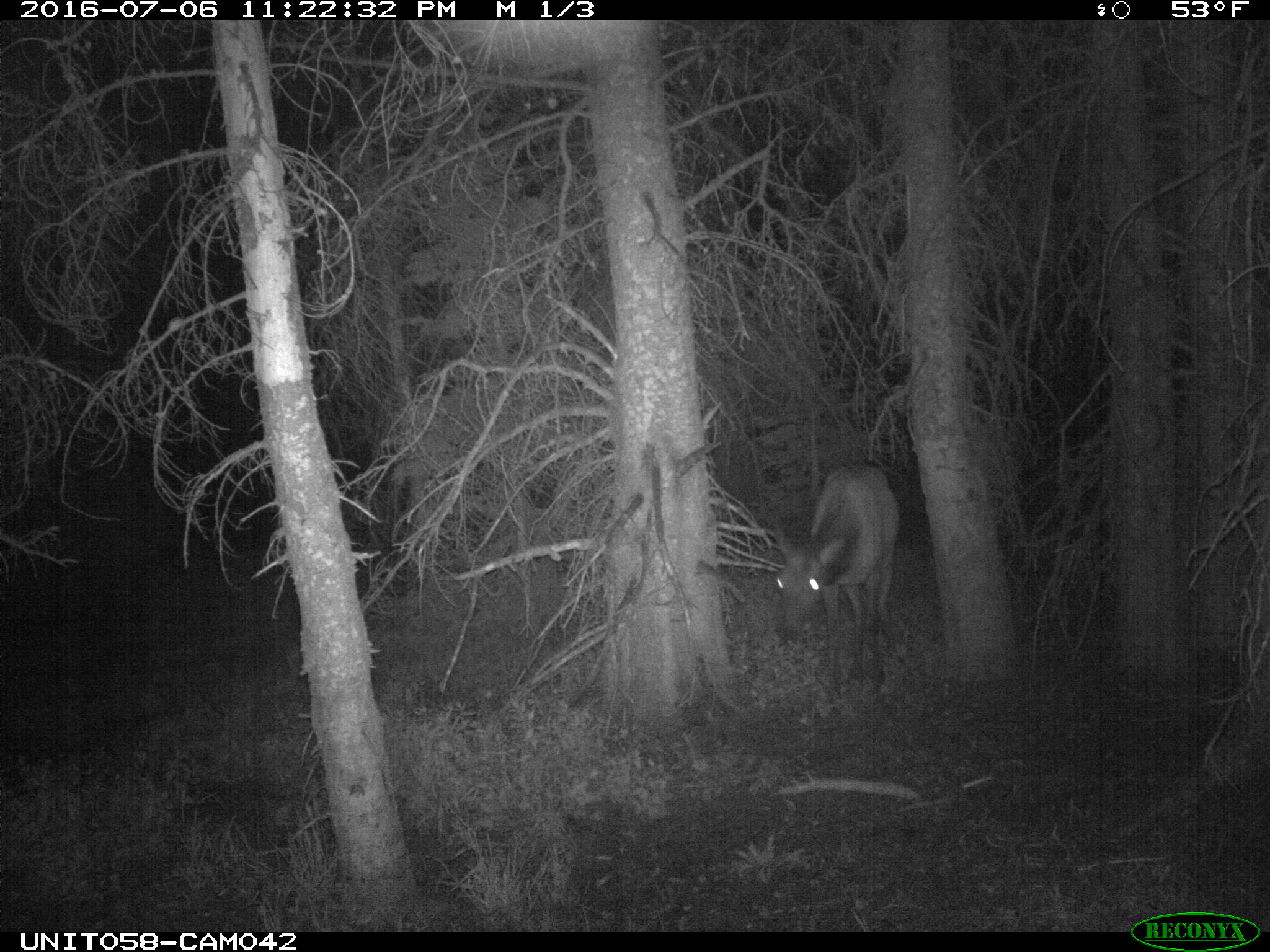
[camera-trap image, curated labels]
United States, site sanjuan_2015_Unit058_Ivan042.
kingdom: Animalia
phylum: Chordata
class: Mammalia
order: Artiodactyla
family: Cervidae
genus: Cervus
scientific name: Cervus elaphus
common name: red deer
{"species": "Cervus elaphus (red deer)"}